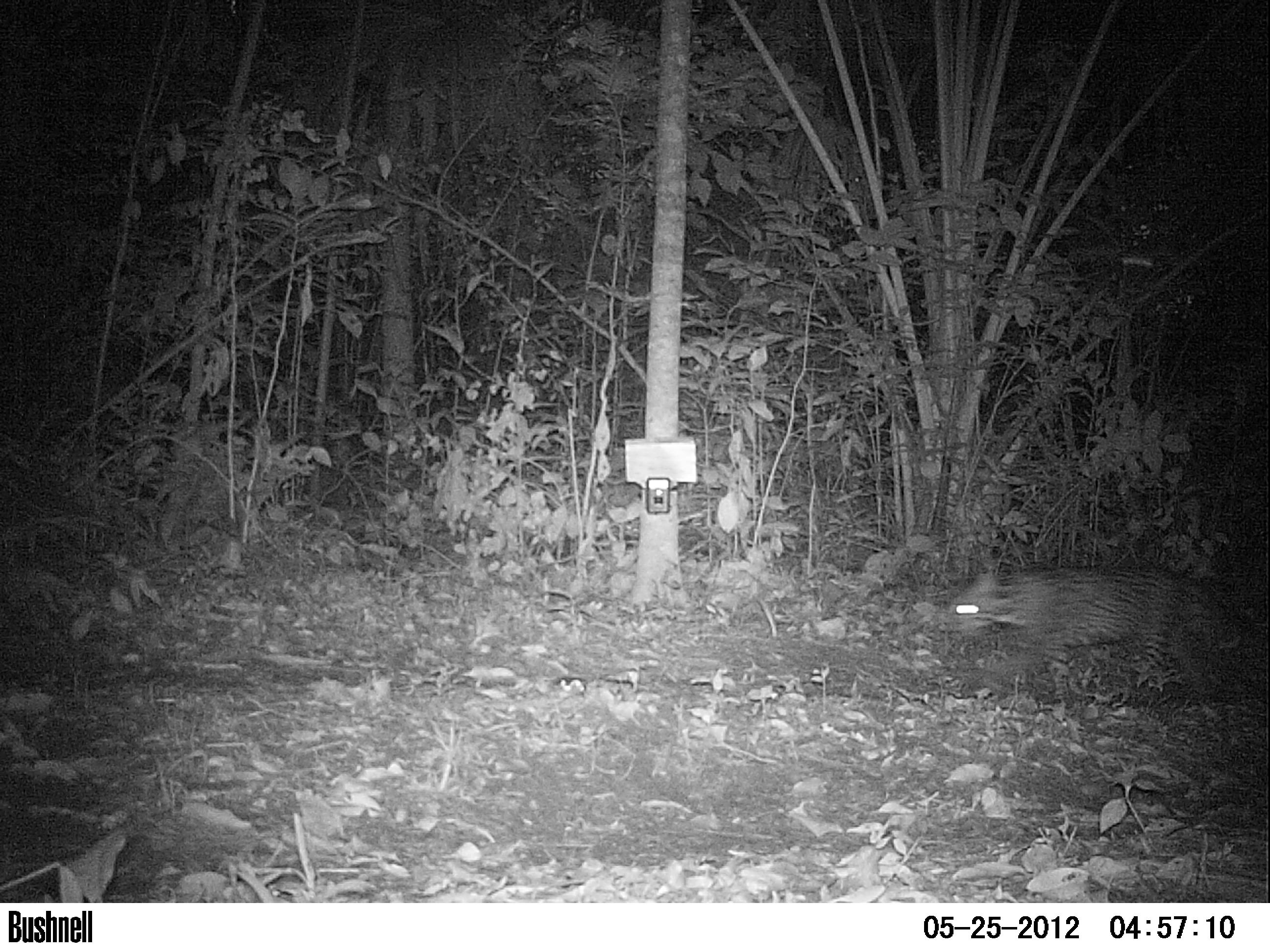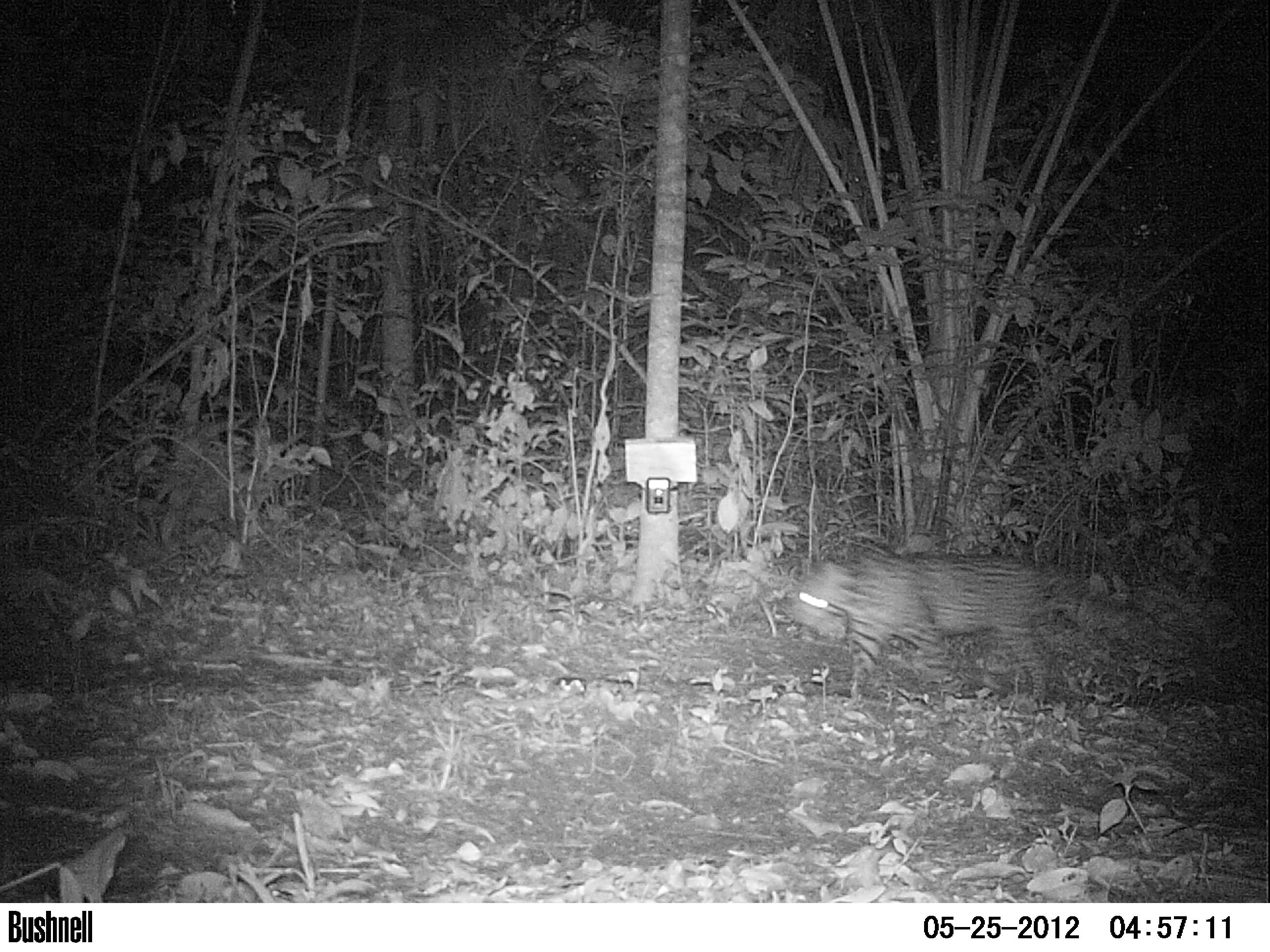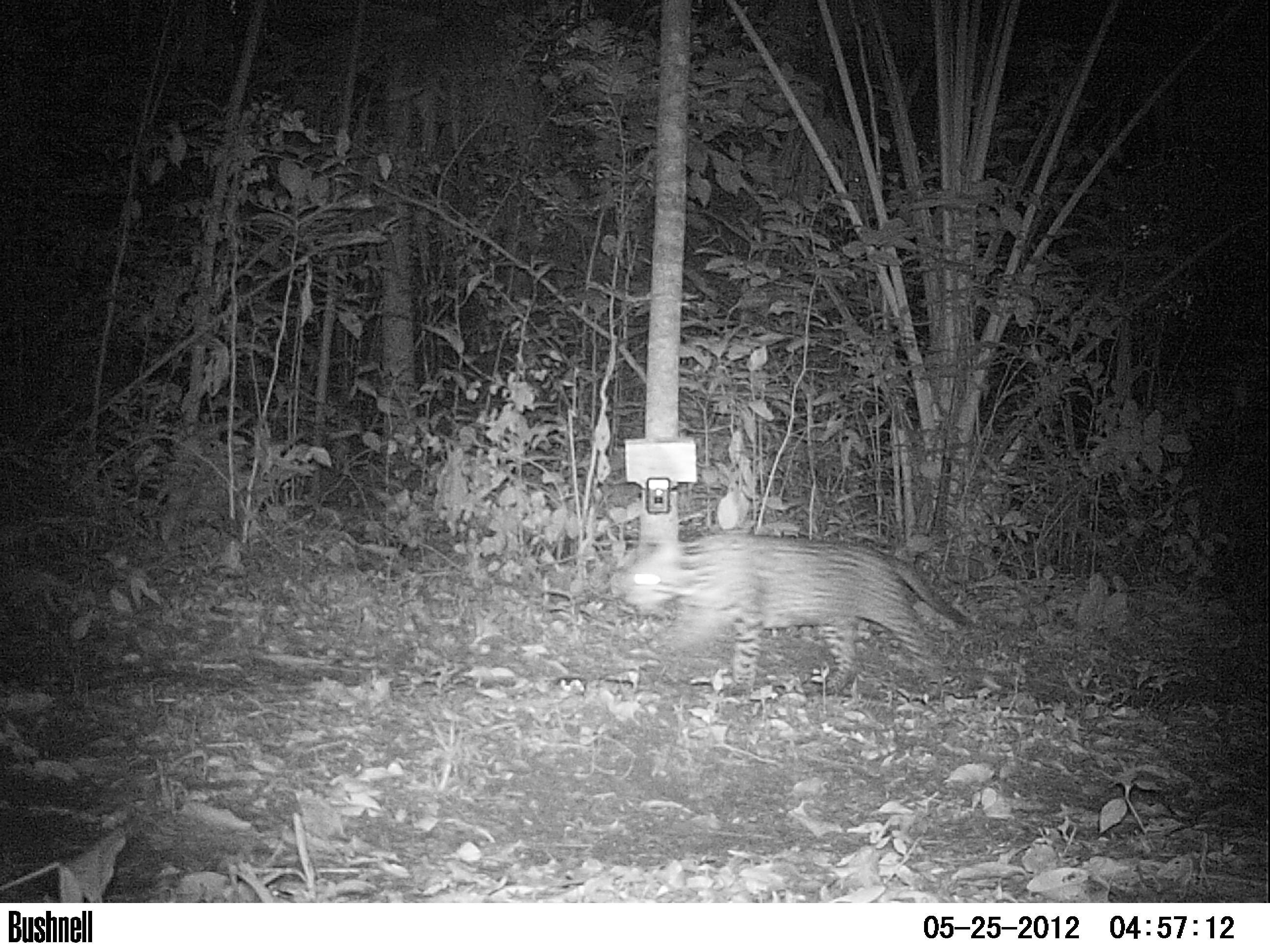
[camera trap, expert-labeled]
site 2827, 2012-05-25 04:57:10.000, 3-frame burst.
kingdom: Animalia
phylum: Chordata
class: Mammalia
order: Carnivora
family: Felidae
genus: Leopardus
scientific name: Leopardus pardalis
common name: ocelot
Leopardus pardalis (ocelot), count 1, age adult.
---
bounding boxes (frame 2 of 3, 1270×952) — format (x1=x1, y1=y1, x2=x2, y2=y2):
leopardus pardalis: (x1=789, y1=551, x2=1157, y2=702)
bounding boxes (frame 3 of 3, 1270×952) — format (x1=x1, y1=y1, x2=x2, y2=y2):
leopardus pardalis: (x1=622, y1=532, x2=968, y2=699)